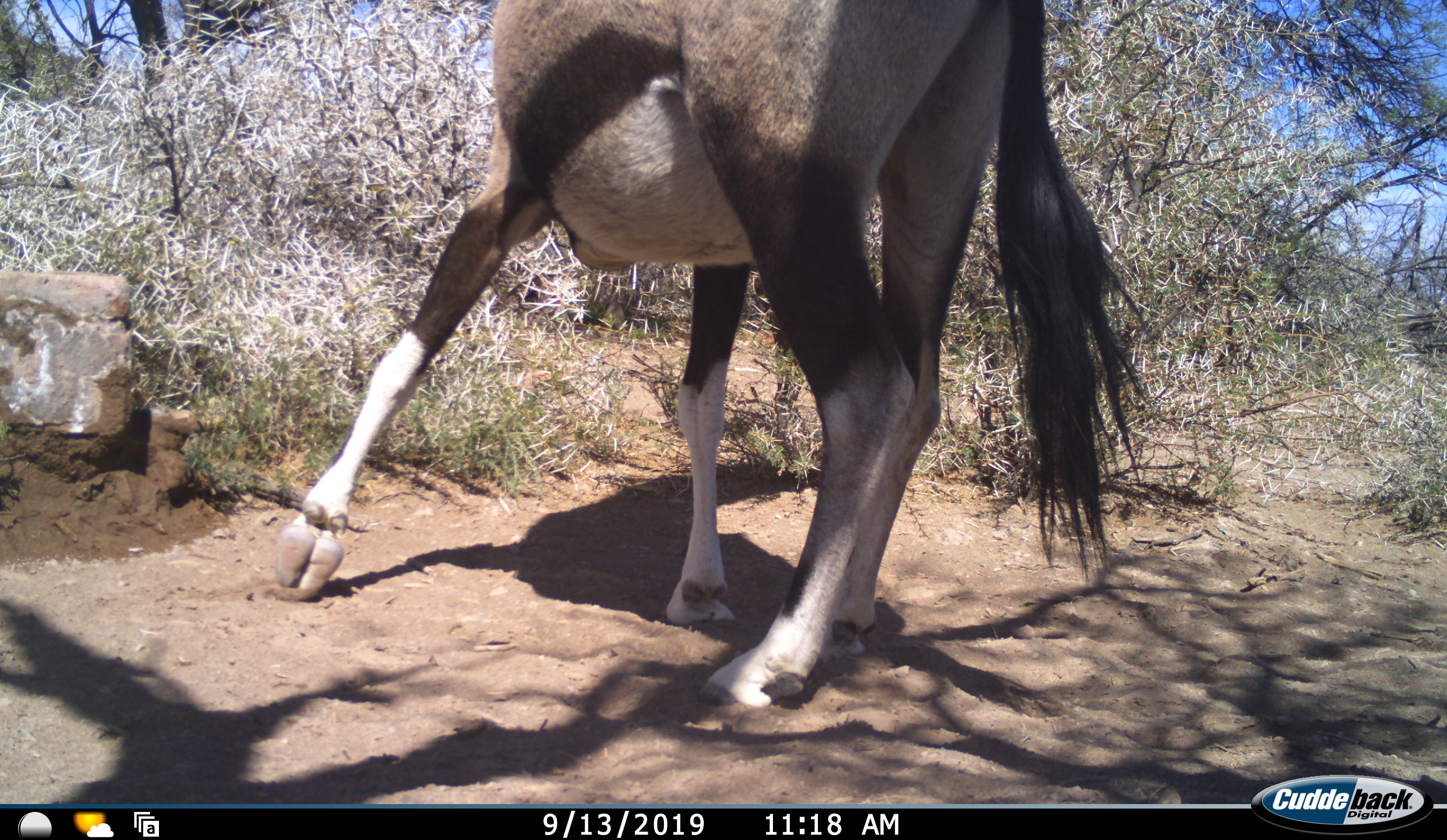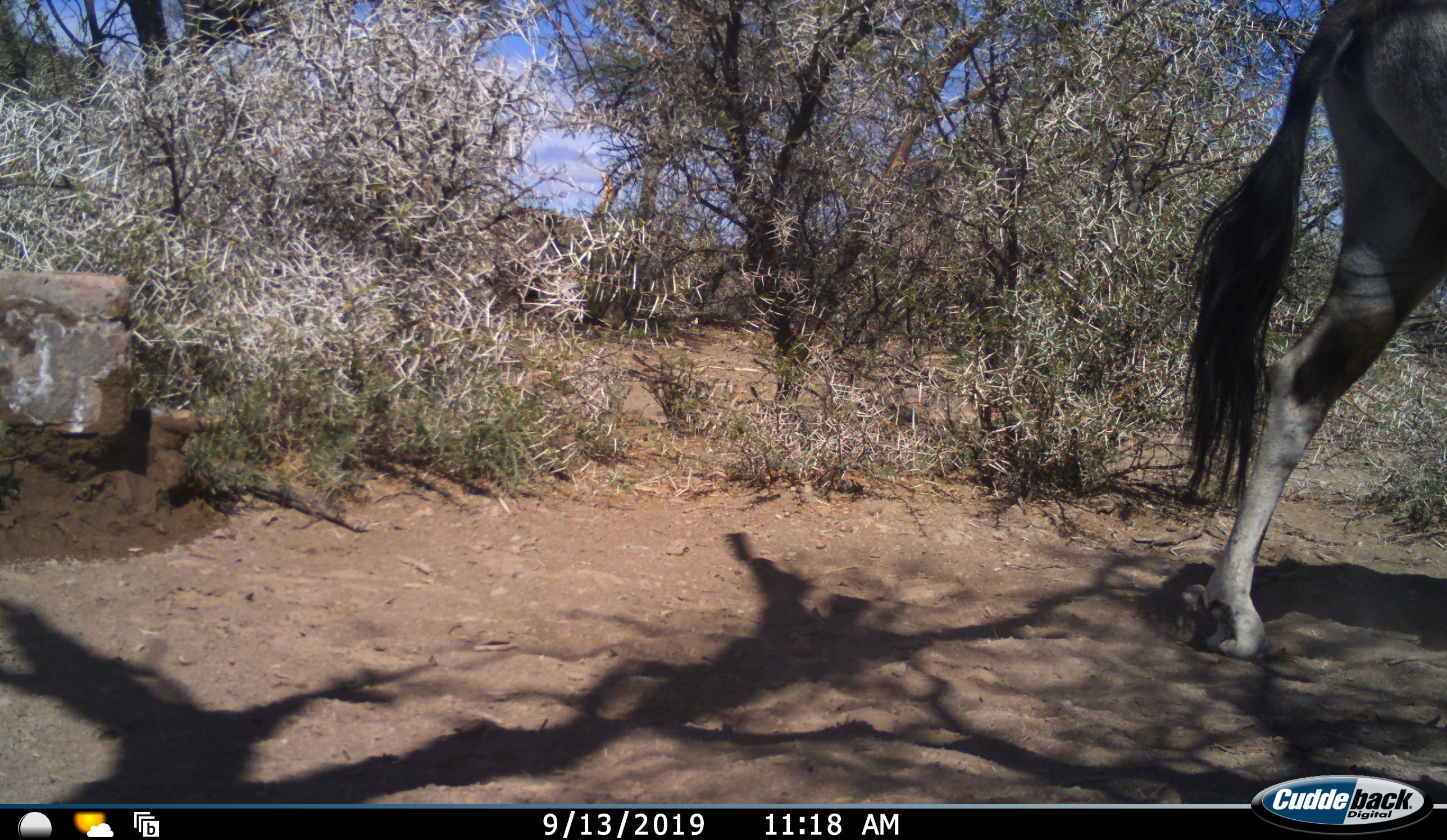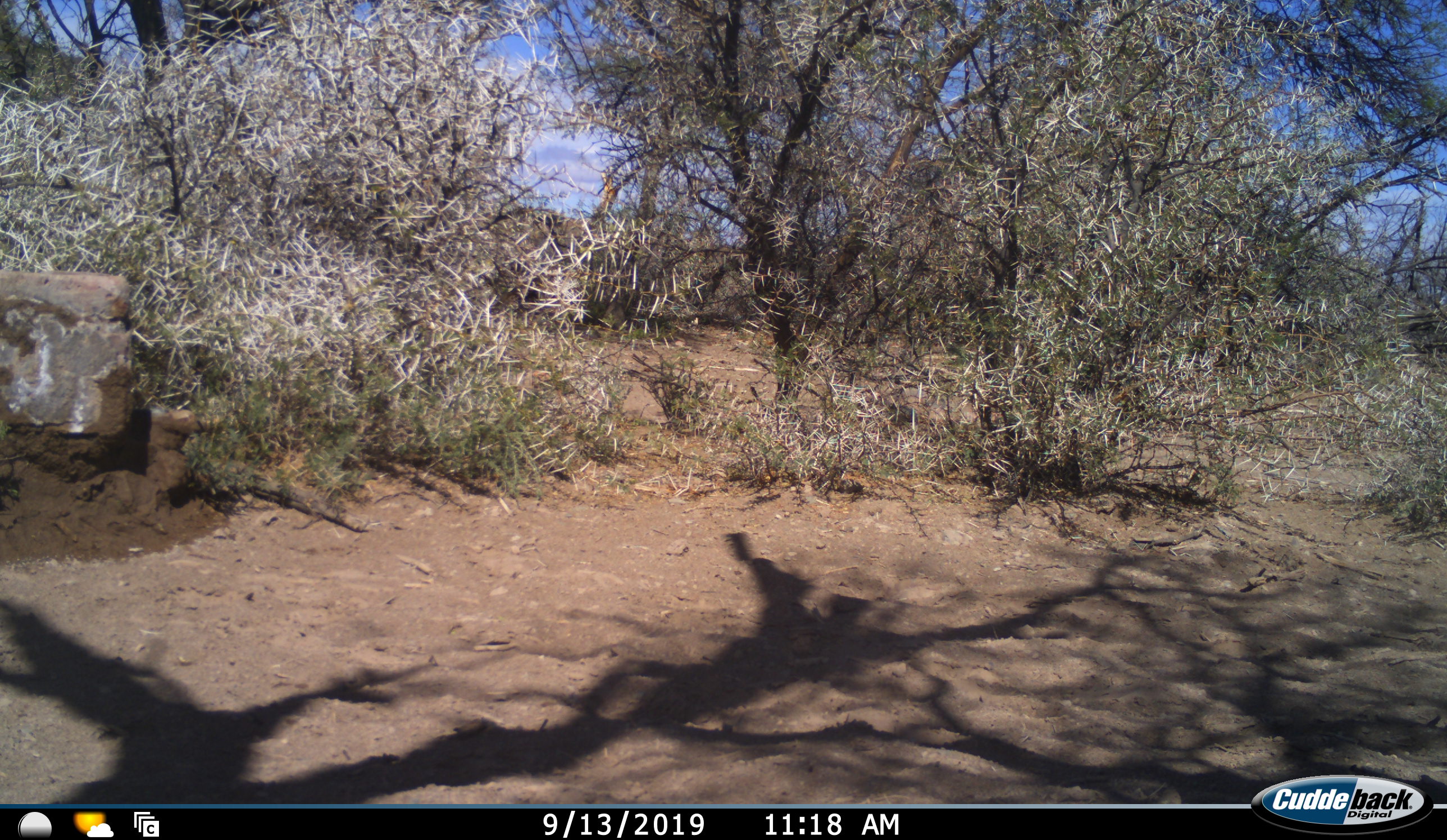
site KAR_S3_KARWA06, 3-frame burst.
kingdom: Animalia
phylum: Chordata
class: Mammalia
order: Artiodactyla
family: Bovidae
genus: Oryx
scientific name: Oryx gazella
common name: gemsbok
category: oryx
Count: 1.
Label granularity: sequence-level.